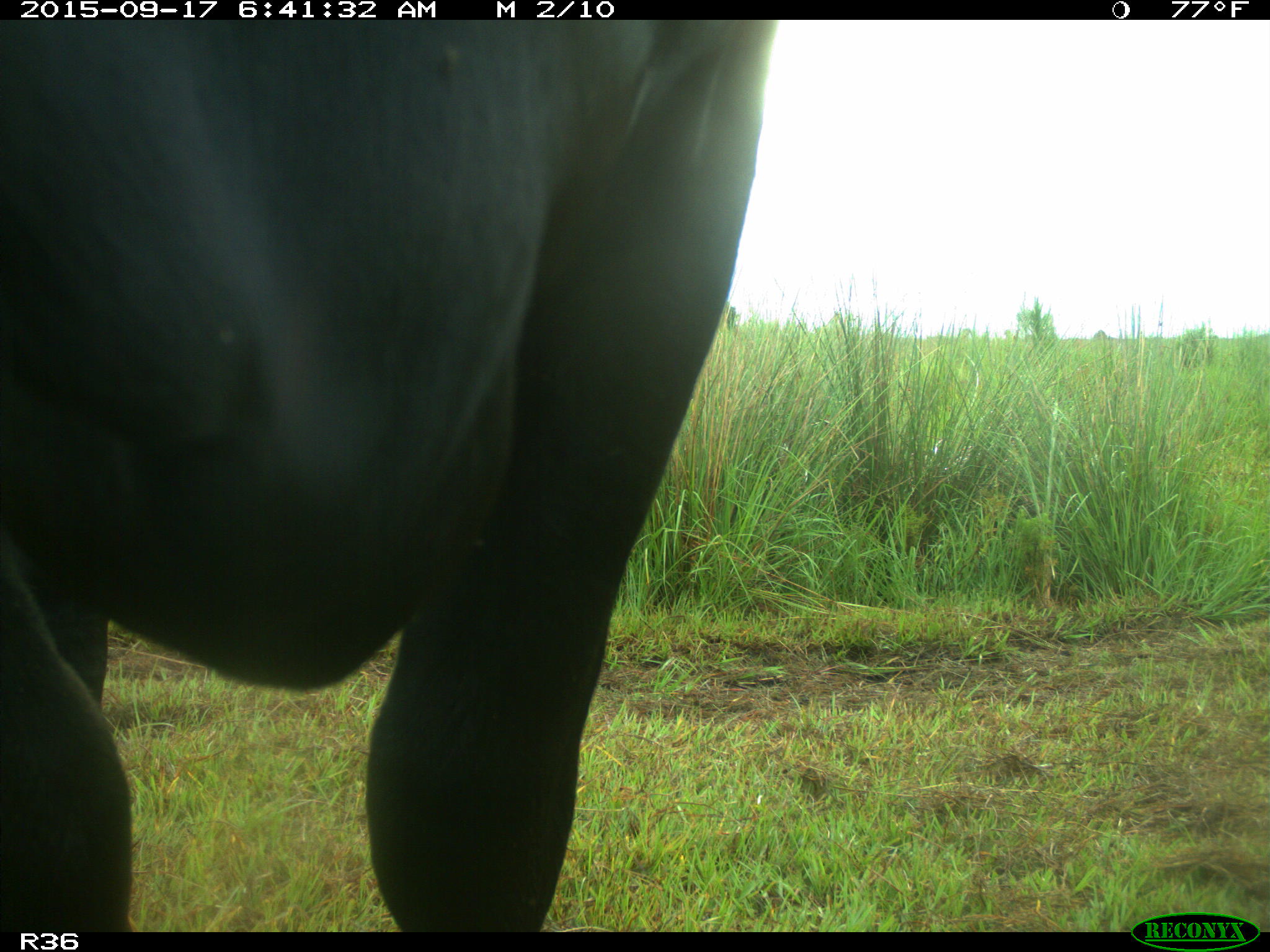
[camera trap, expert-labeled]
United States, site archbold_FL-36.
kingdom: Animalia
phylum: Chordata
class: Mammalia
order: Artiodactyla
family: Bovidae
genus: Bos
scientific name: Bos taurus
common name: domestic cow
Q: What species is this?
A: Bos taurus (domestic cow).